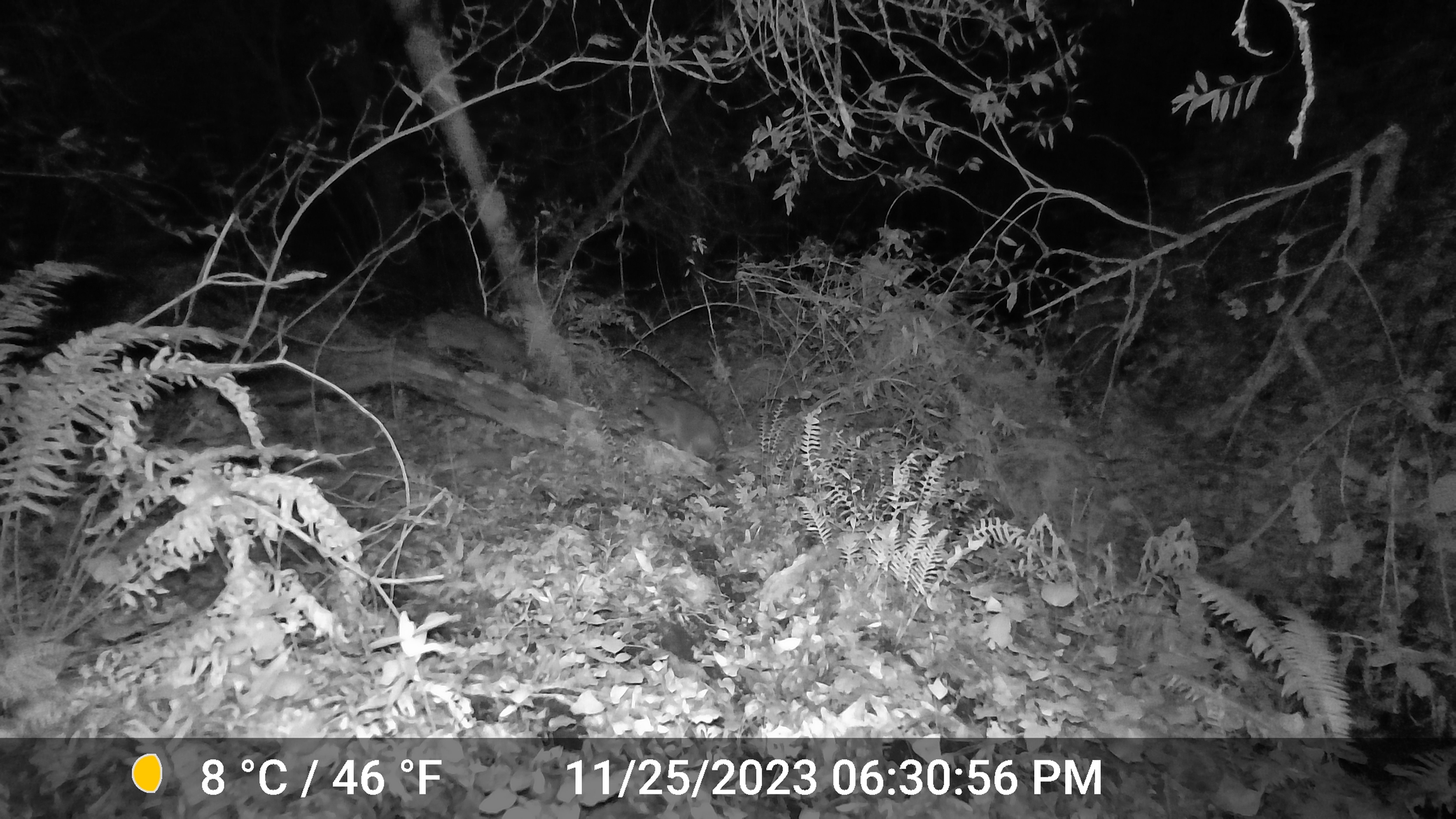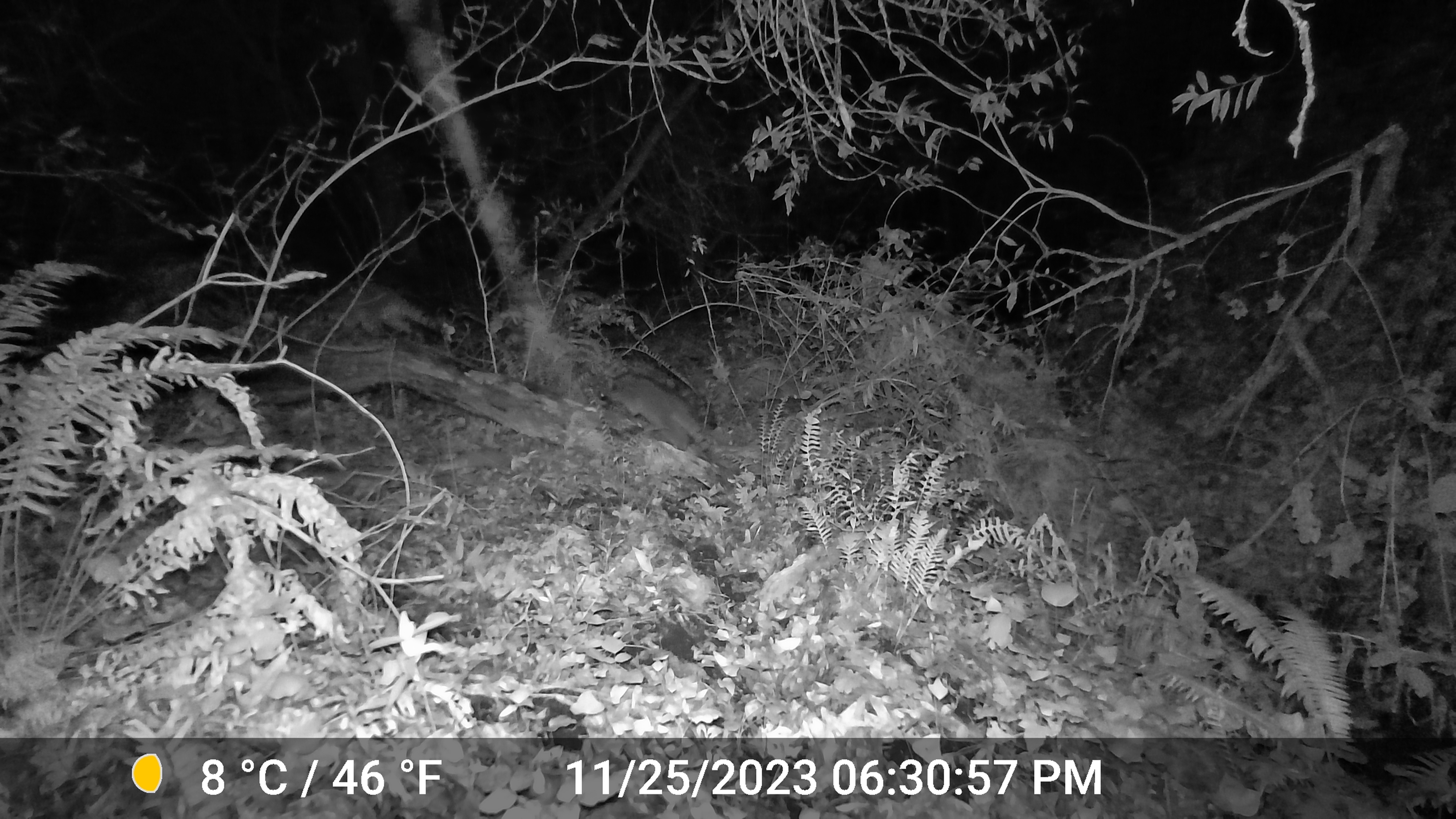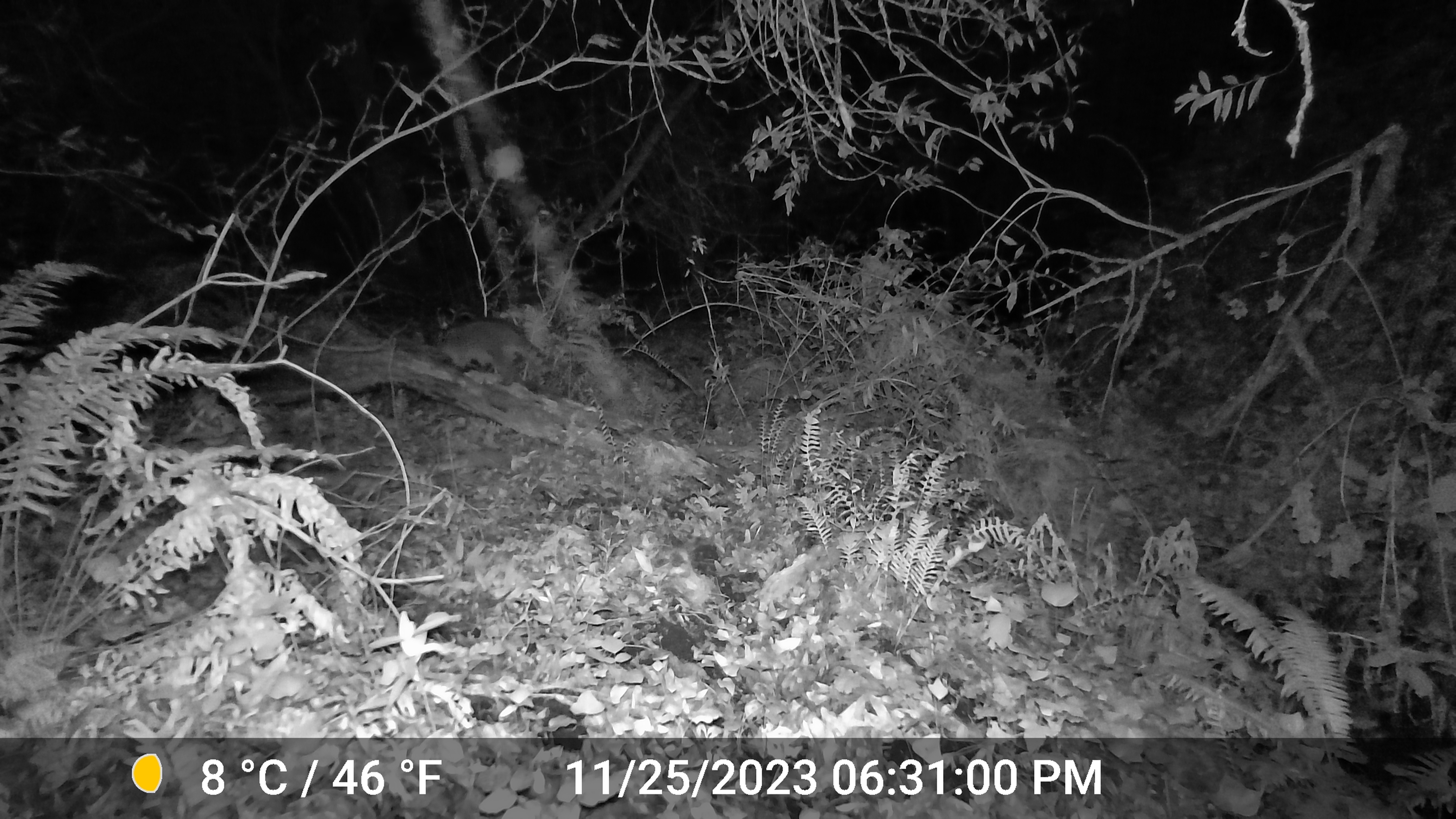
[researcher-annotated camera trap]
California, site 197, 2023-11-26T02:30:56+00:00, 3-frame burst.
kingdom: Animalia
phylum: Chordata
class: Mammalia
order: Carnivora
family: Procyonidae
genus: Procyon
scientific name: Procyon lotor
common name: raccoon